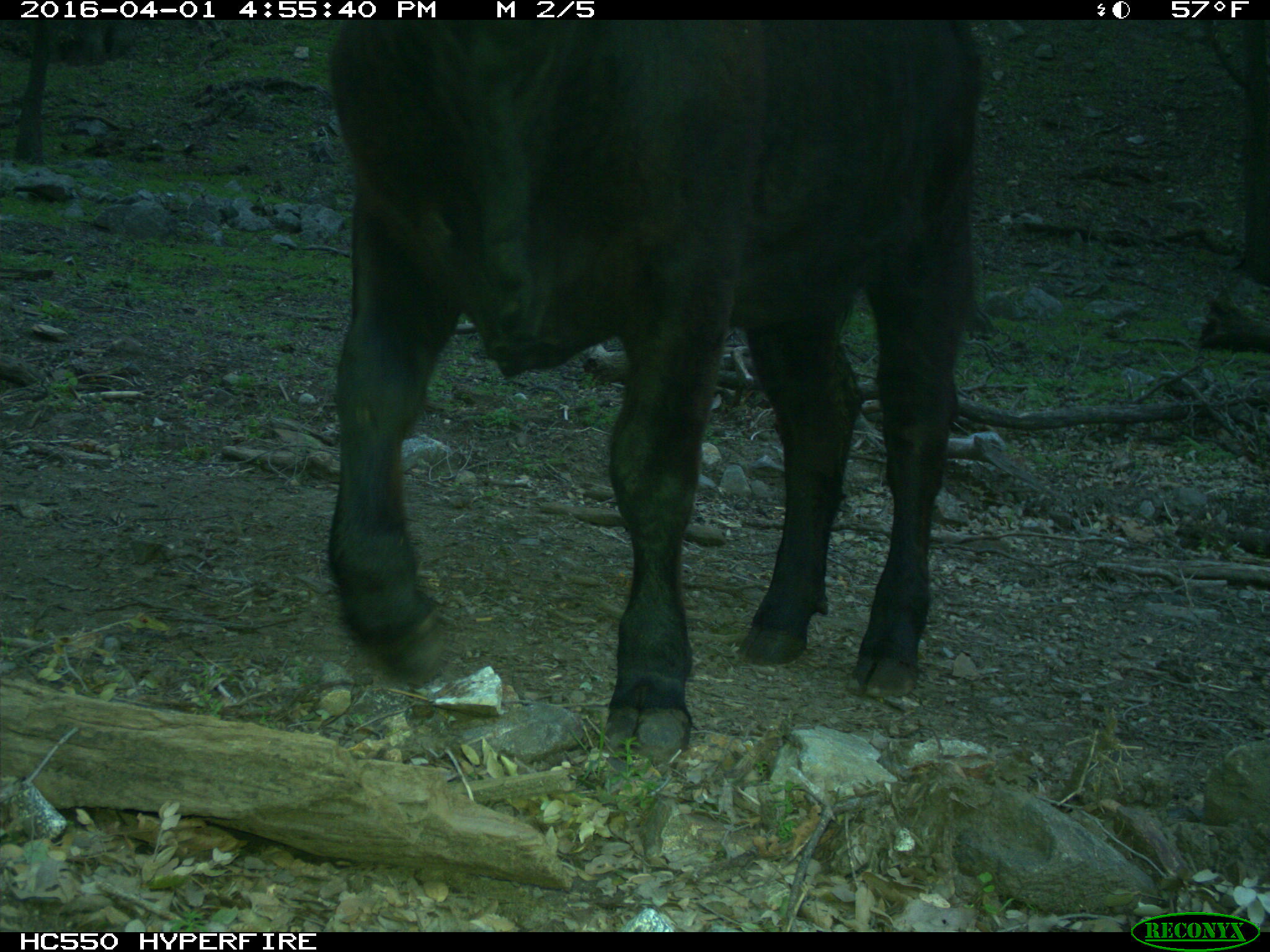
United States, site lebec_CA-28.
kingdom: Animalia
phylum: Chordata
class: Mammalia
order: Artiodactyla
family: Bovidae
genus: Bos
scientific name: Bos taurus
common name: domestic cow